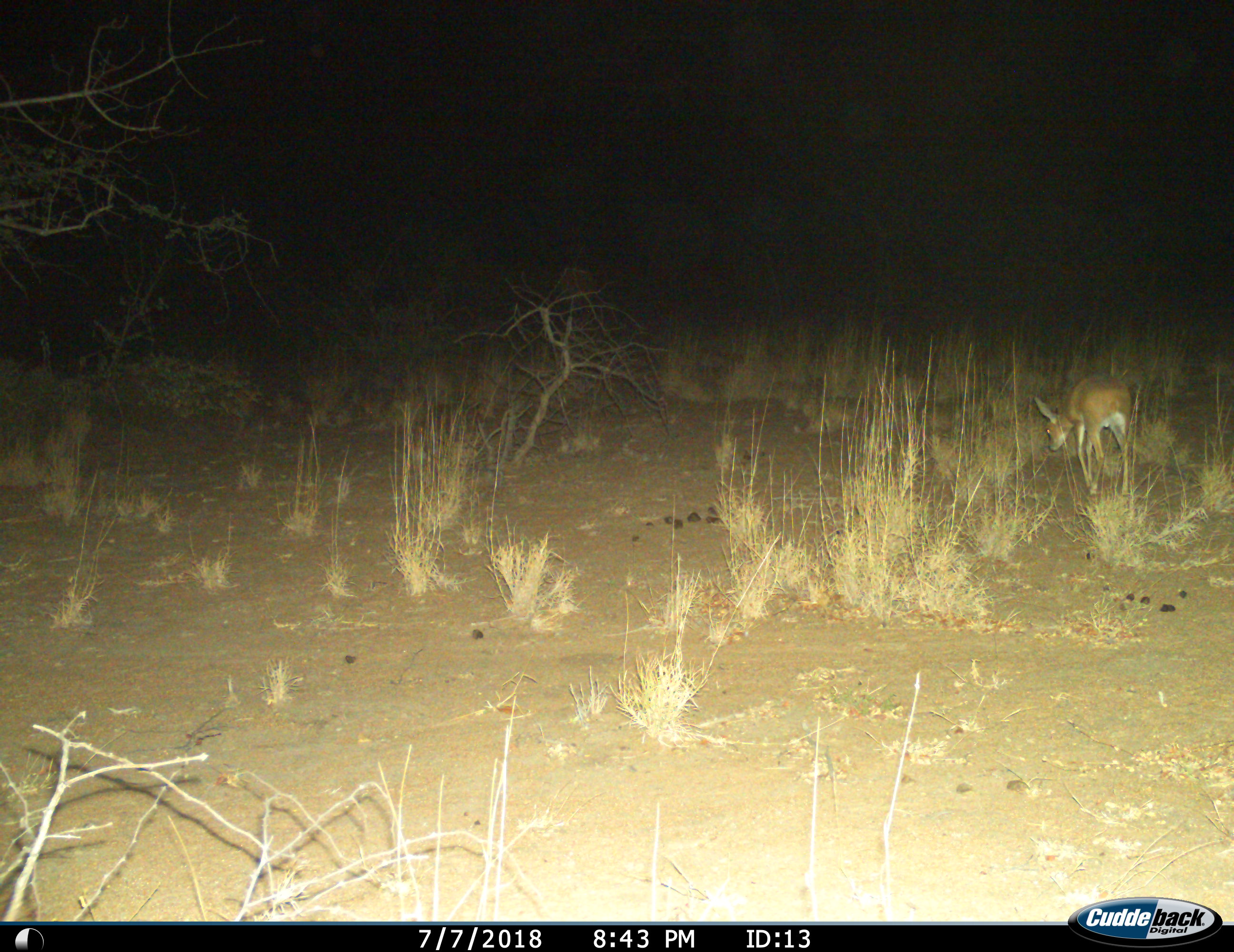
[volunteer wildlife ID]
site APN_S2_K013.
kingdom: Animalia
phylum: Chordata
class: Mammalia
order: Artiodactyla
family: Bovidae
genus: Raphicerus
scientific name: Raphicerus campestris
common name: steenbok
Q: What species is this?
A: Steenbok (Raphicerus campestris).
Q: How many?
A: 1.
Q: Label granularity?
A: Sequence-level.